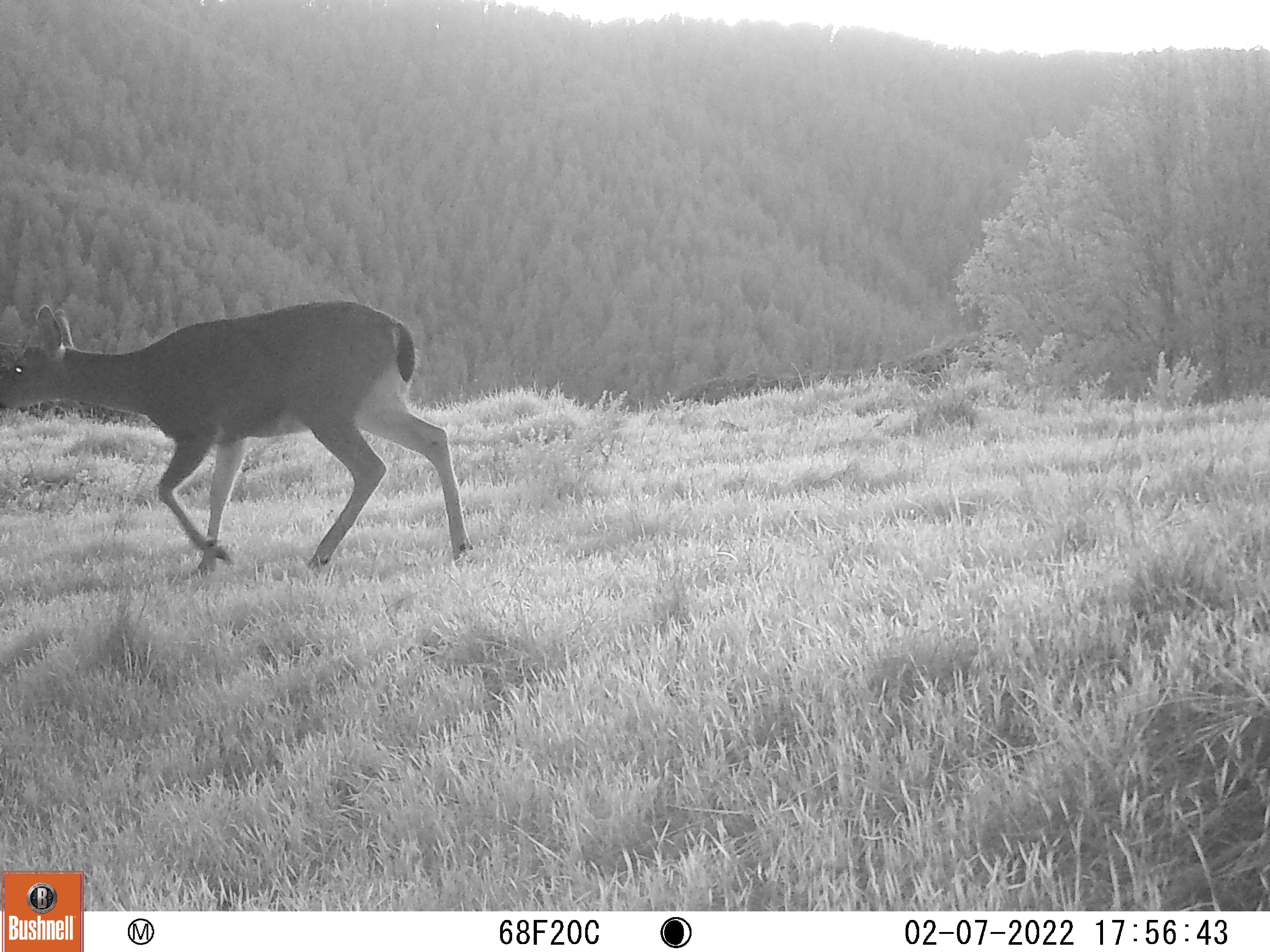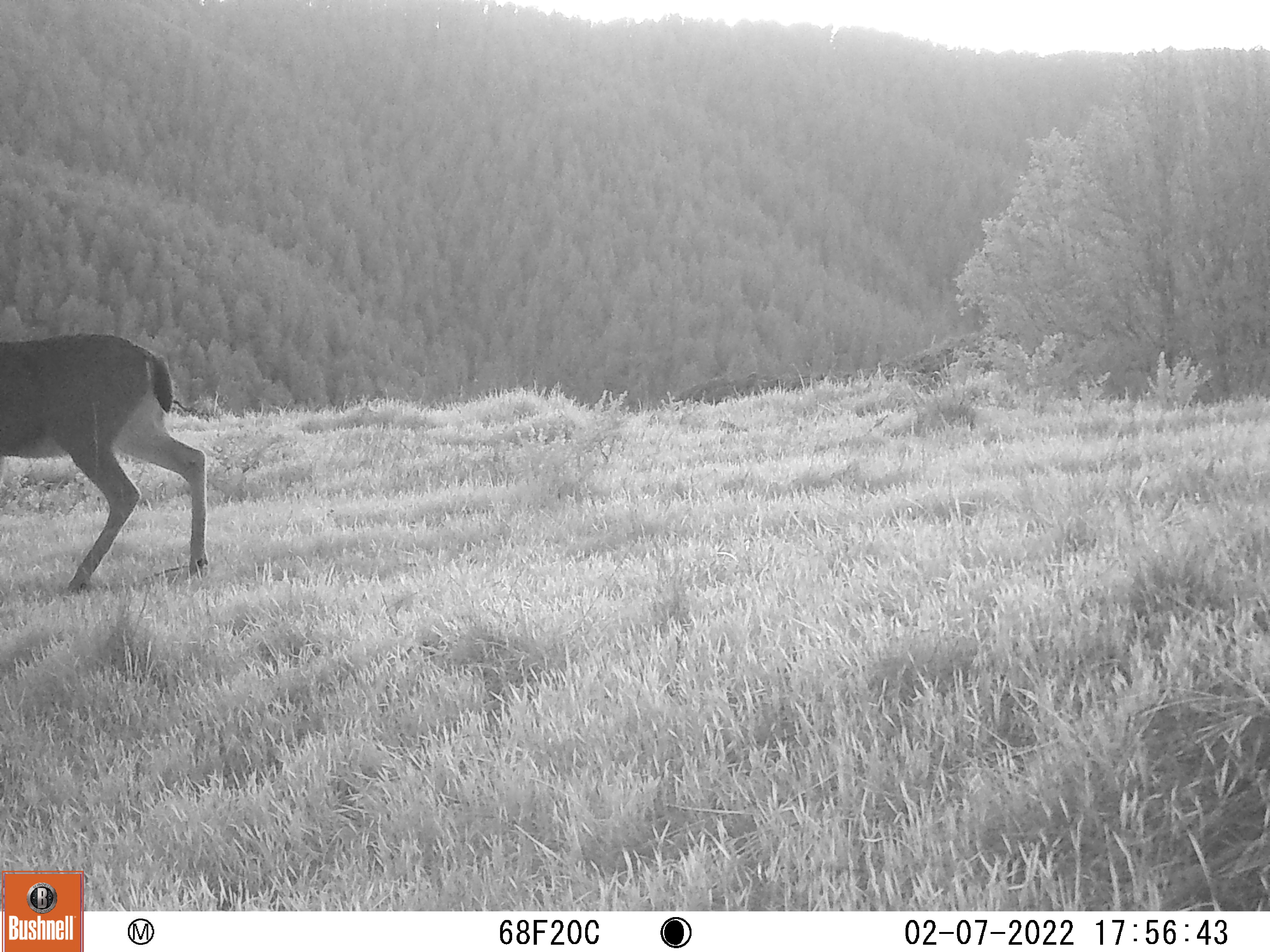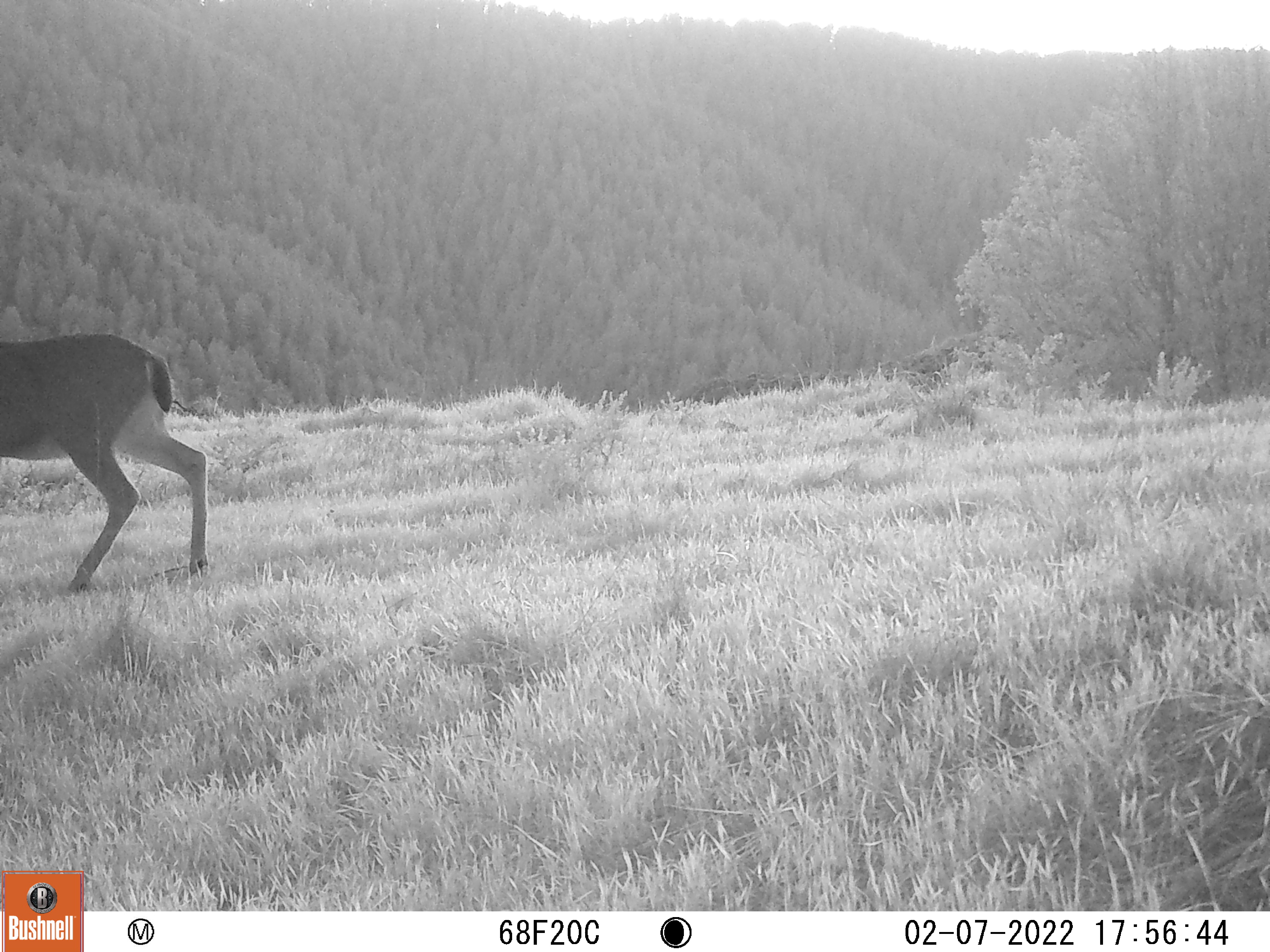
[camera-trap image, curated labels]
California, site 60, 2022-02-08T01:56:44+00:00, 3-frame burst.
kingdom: Animalia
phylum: Chordata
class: Mammalia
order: Artiodactyla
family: Cervidae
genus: Odocoileus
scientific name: Odocoileus hemionus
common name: mule deer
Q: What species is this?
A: Mule deer (Odocoileus hemionus).